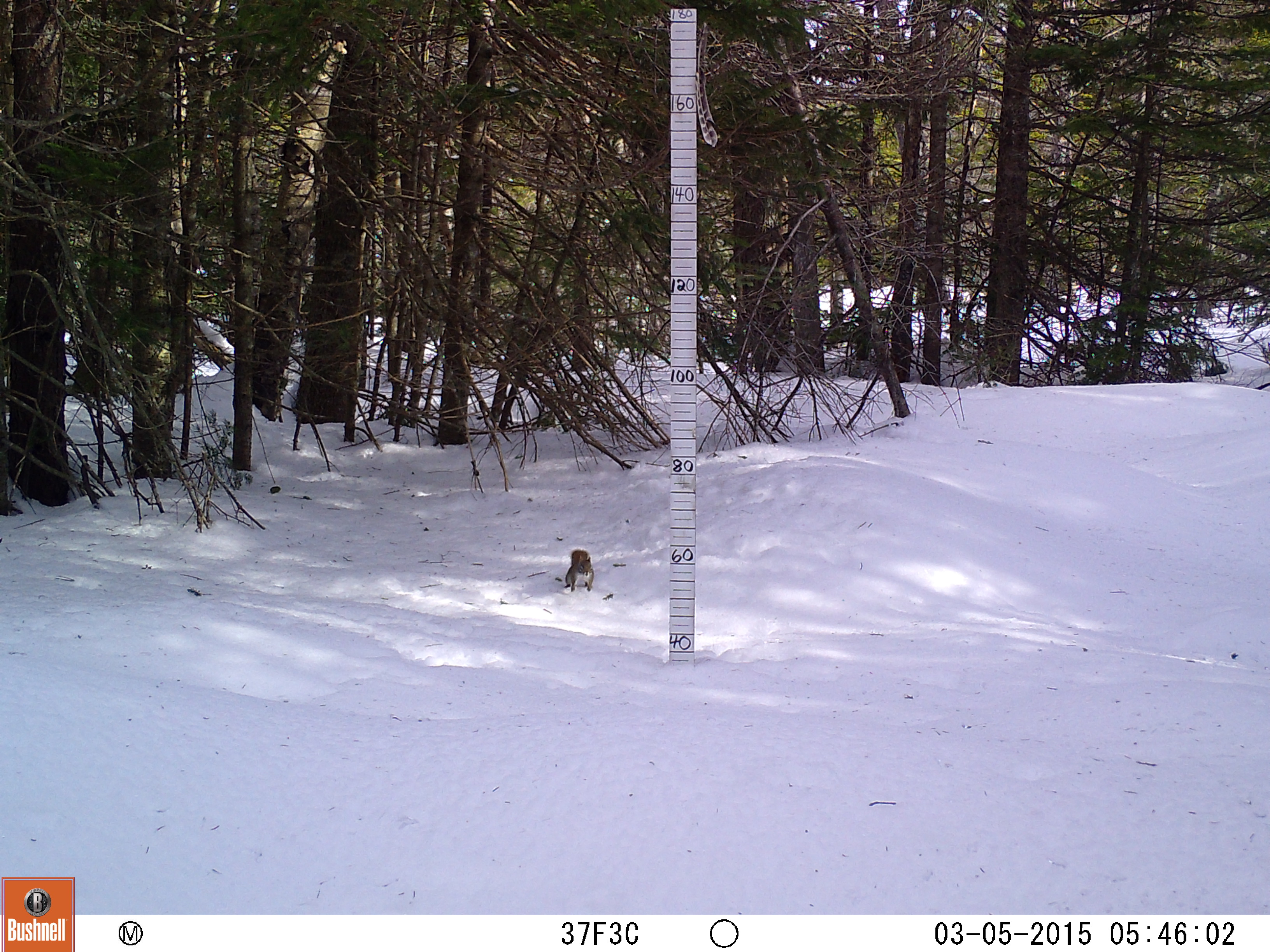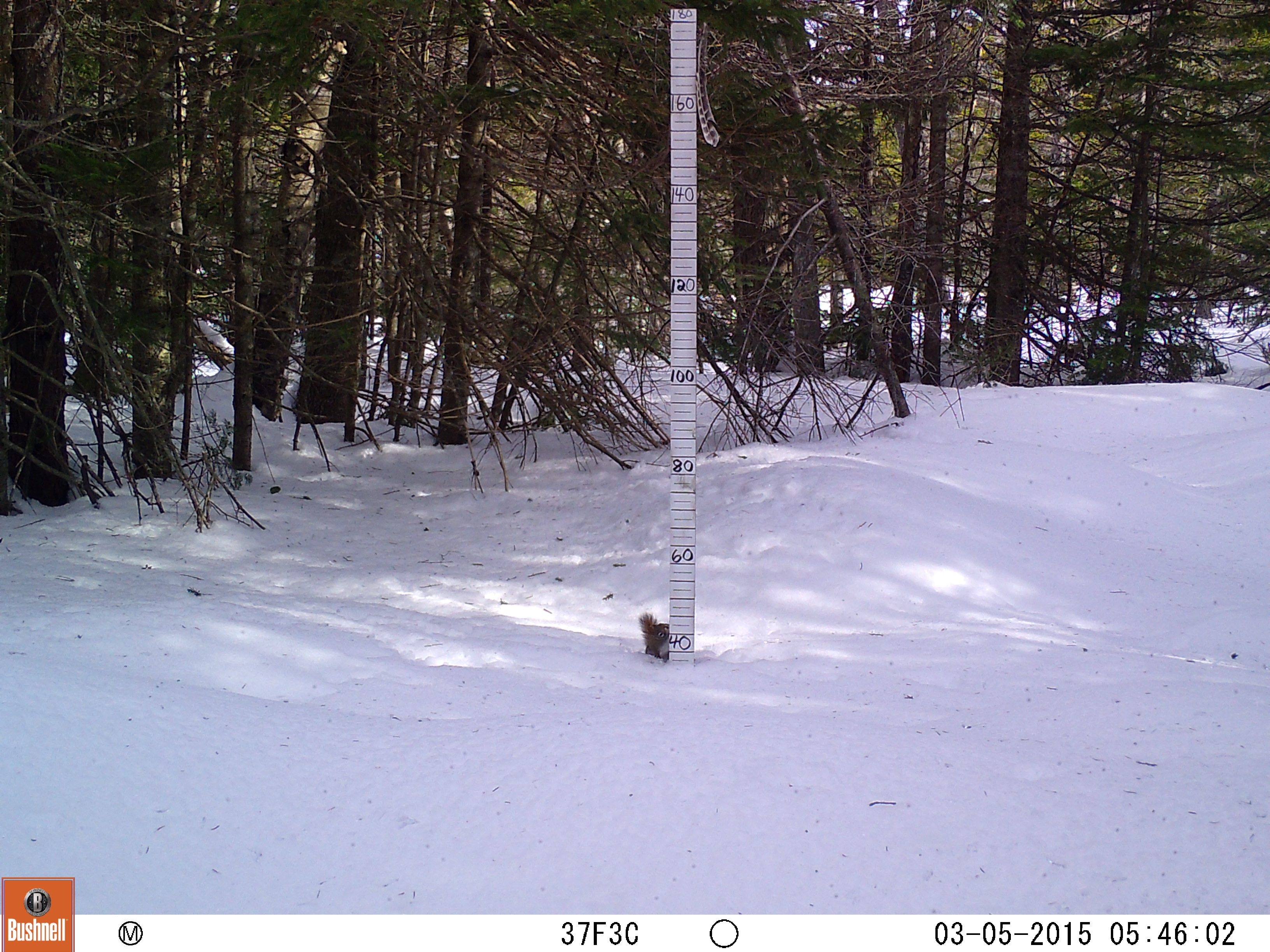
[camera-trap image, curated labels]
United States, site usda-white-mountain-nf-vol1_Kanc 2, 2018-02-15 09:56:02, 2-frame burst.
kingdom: Animalia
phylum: Chordata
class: Mammalia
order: Rodentia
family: Sciuridae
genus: Tamiasciurus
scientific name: Tamiasciurus hudsonicus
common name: red squirrel